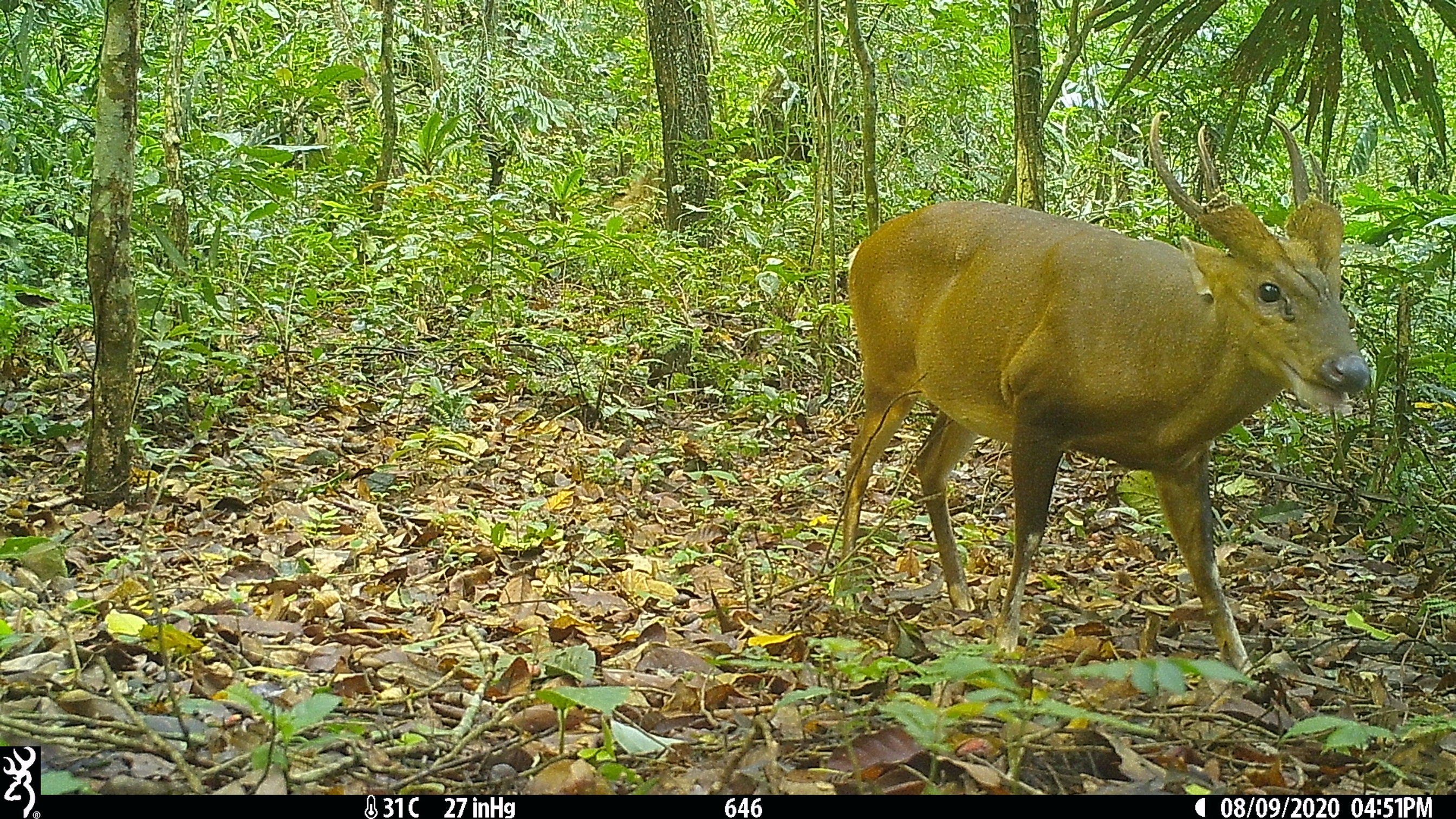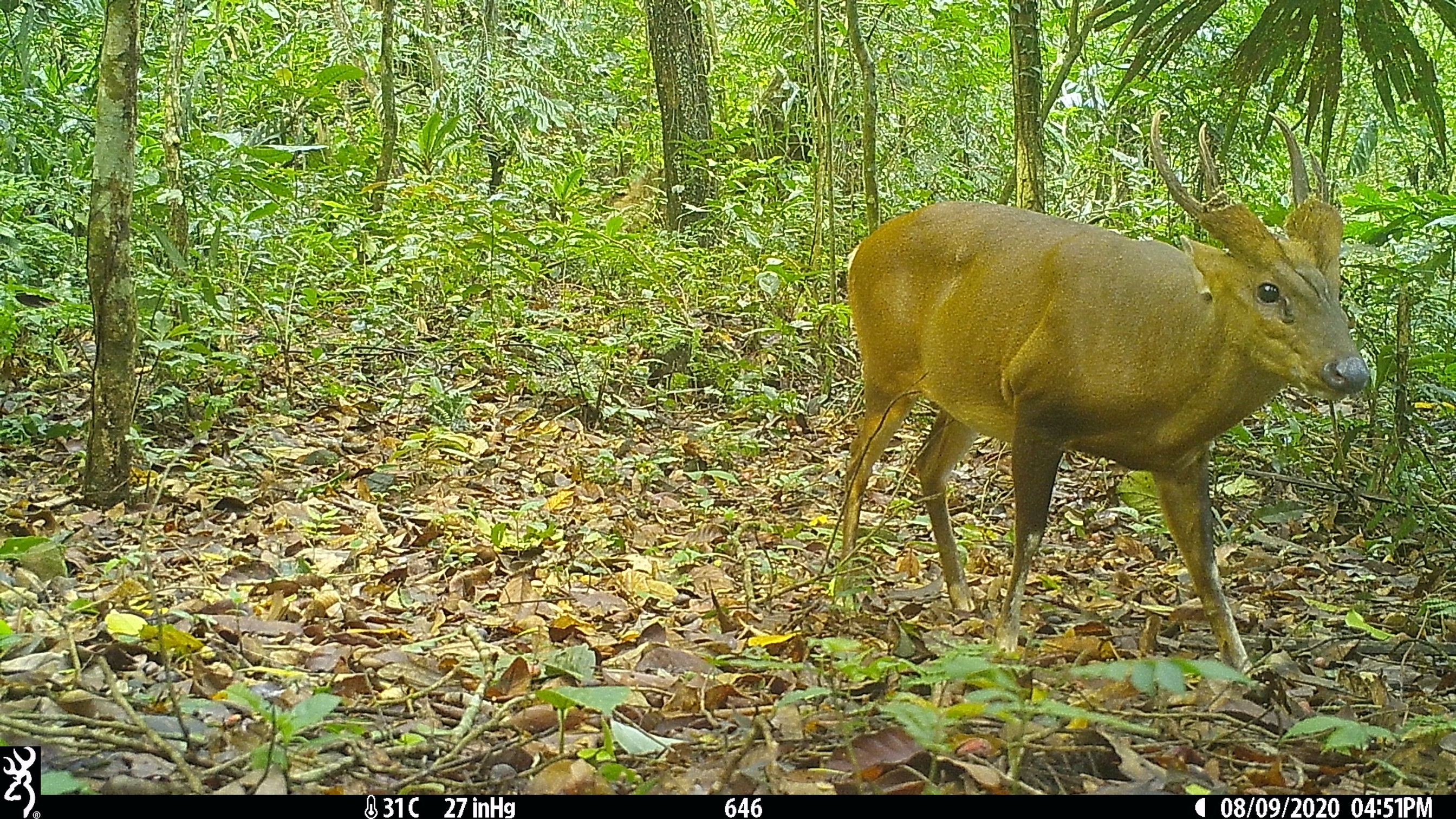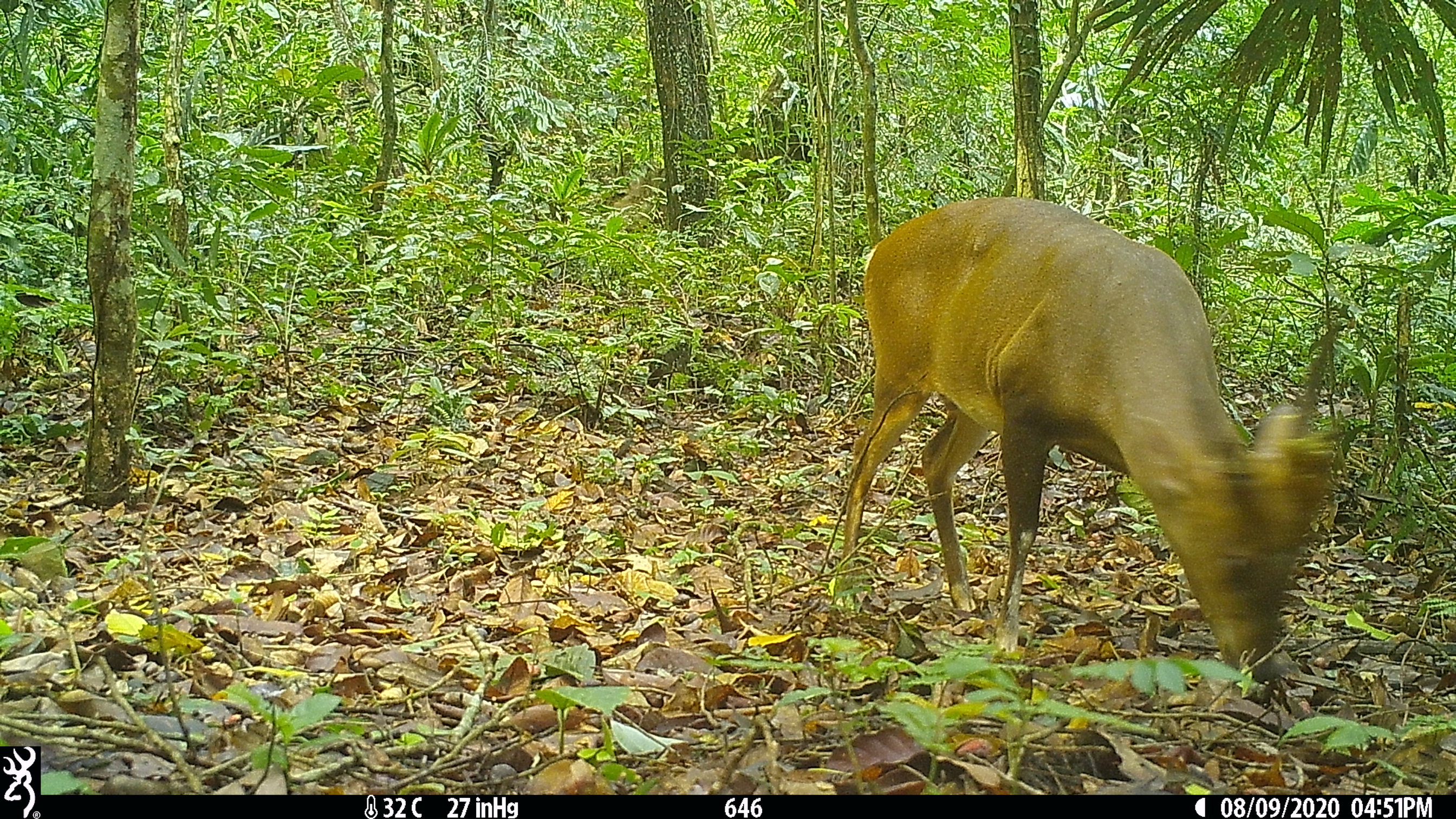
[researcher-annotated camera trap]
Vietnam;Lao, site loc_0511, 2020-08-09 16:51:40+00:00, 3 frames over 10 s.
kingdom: Animalia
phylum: Chordata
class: Mammalia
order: Artiodactyla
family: Cervidae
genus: Muntiacus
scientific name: Muntiacus vuquangensis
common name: large-antlered muntjac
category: large antlered muntjac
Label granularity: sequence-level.